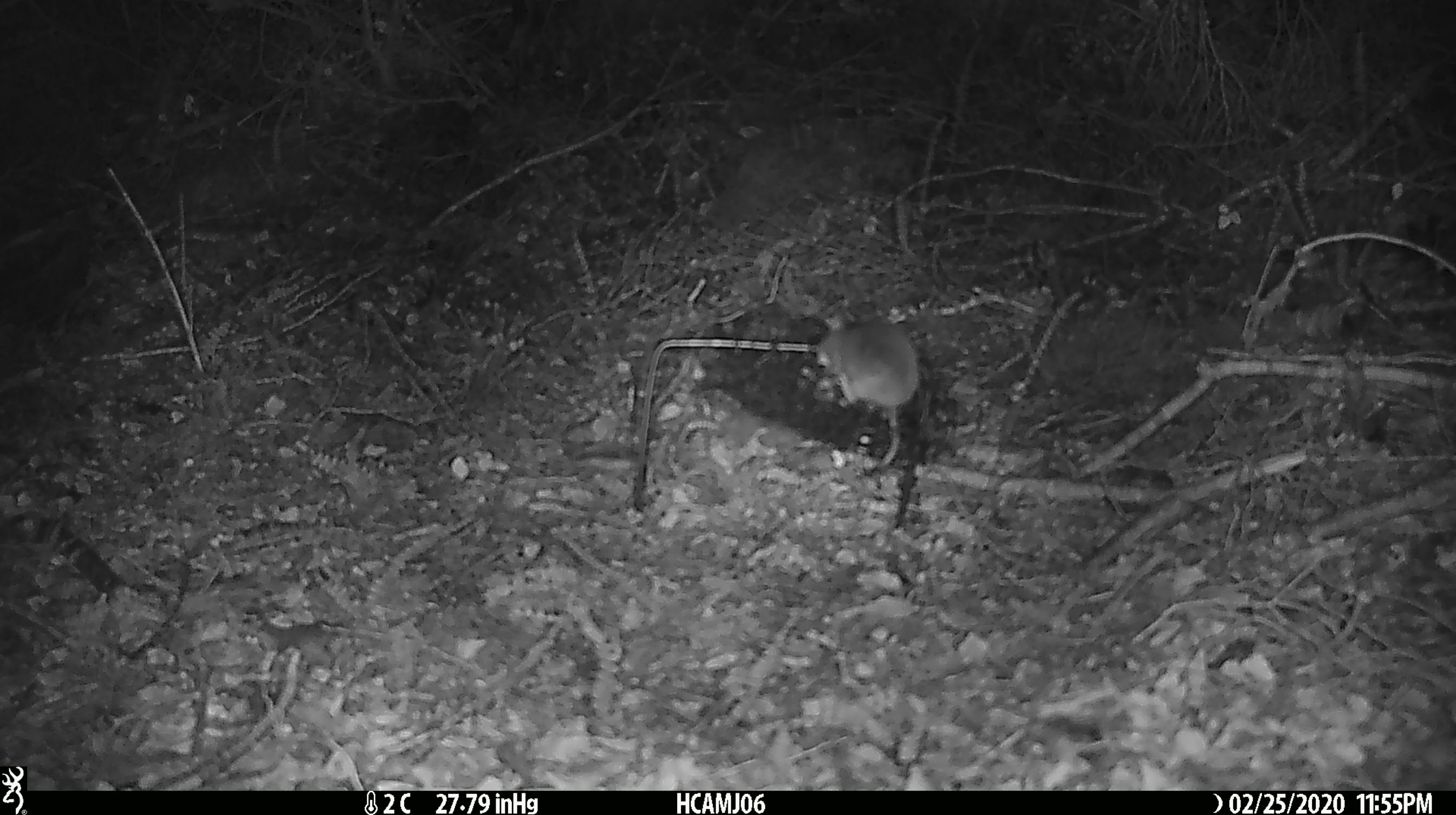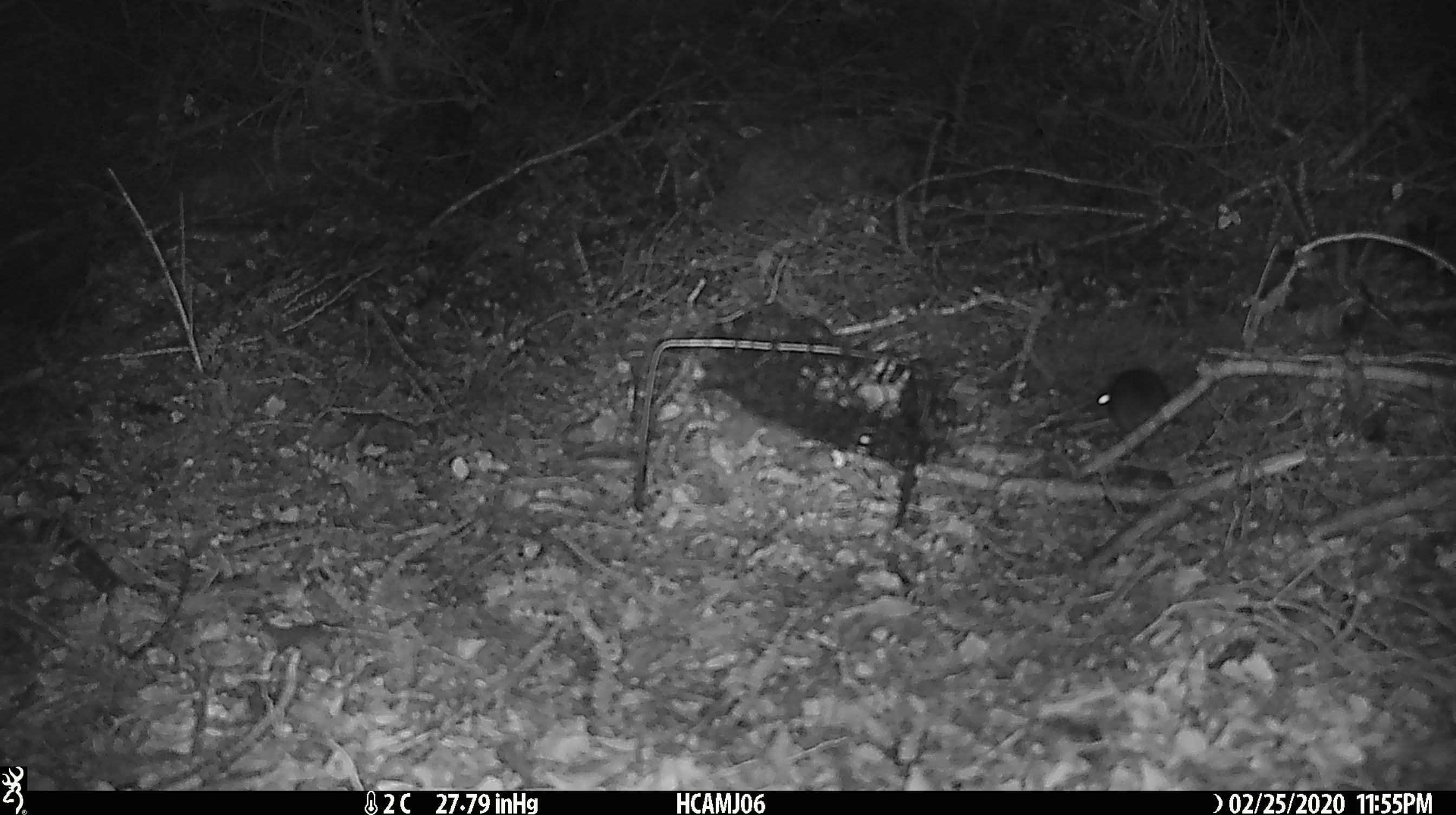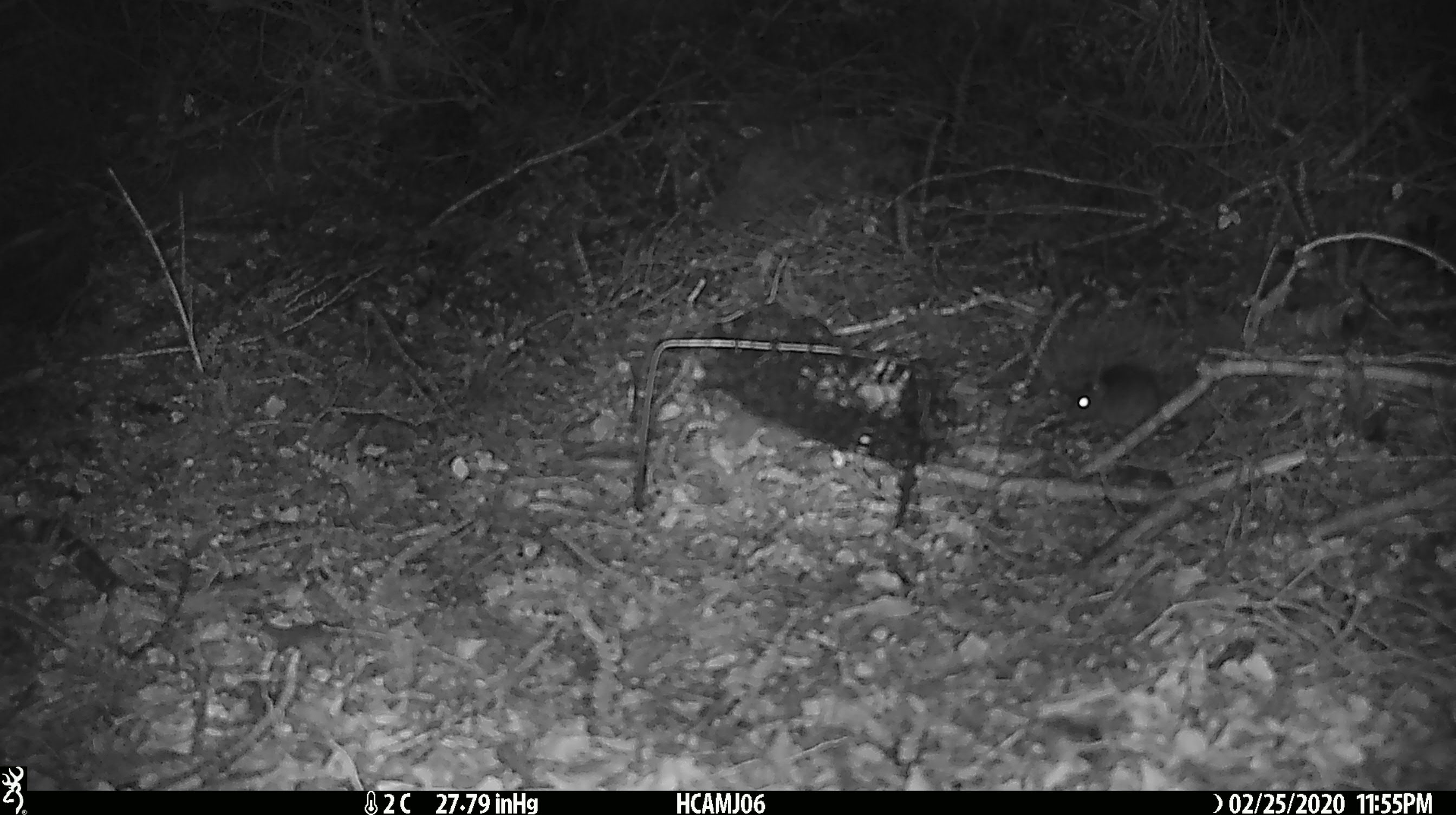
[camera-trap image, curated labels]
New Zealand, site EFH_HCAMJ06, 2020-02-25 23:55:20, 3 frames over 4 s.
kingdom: Animalia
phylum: Chordata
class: Mammalia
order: Rodentia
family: Muridae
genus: Mus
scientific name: Mus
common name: mouse